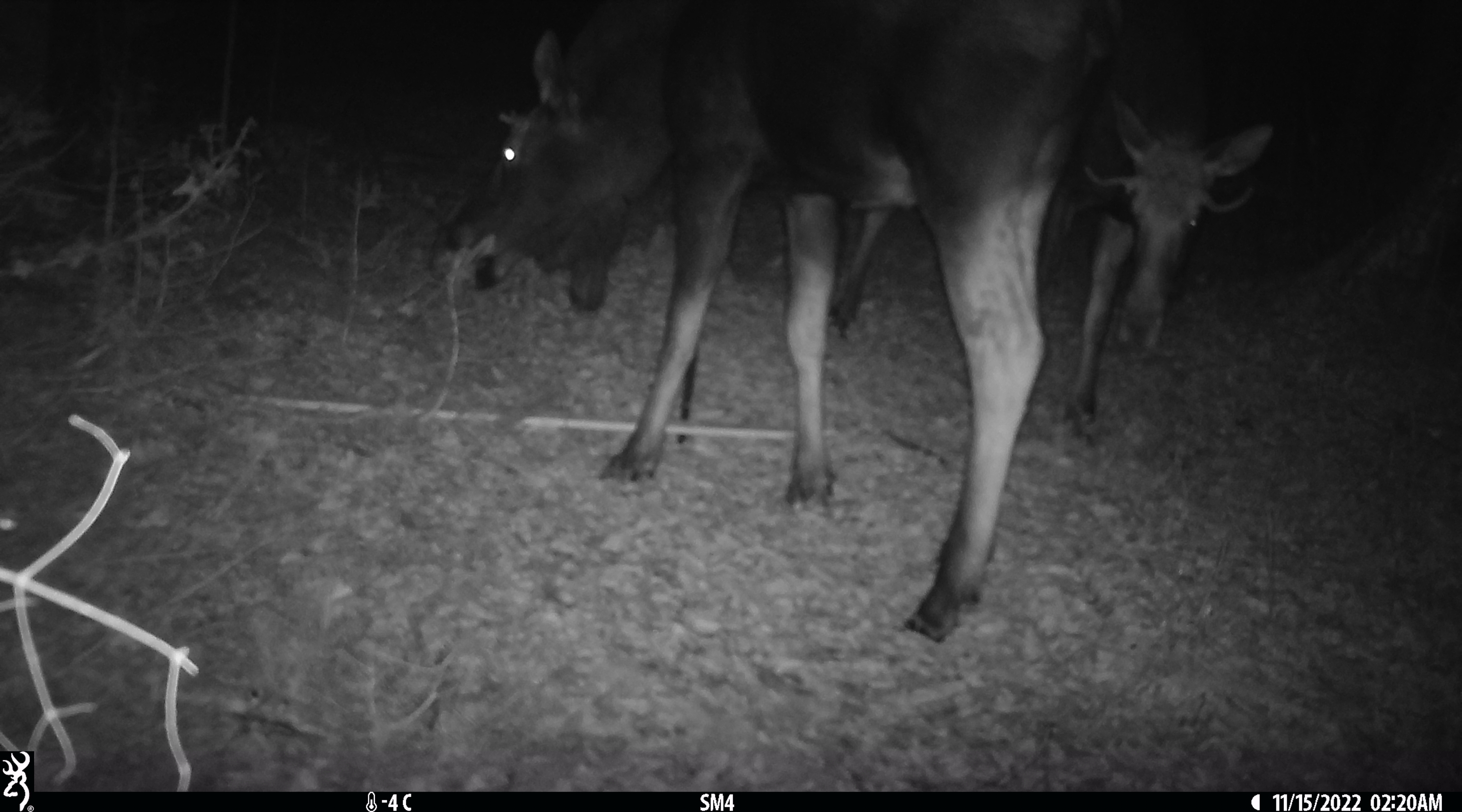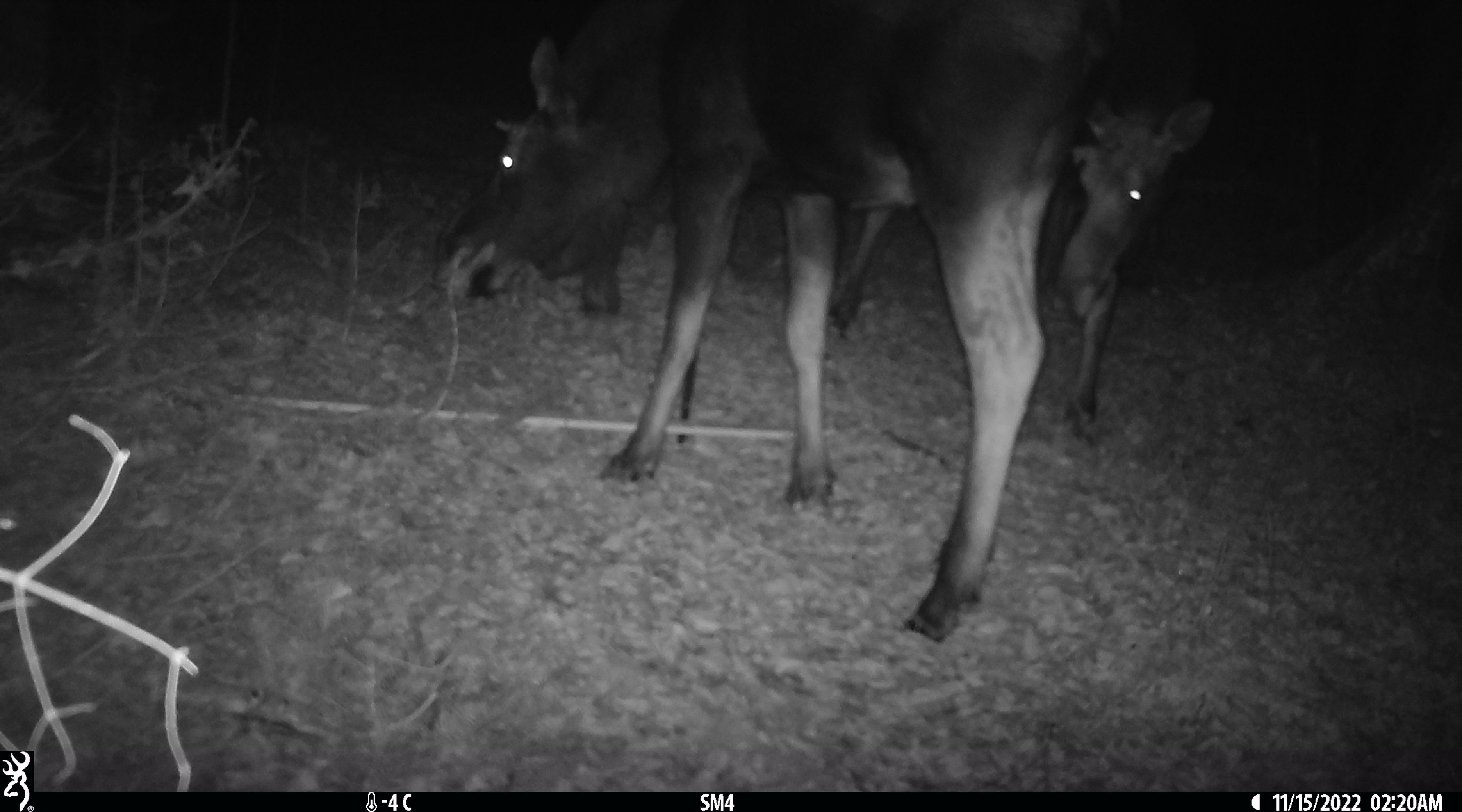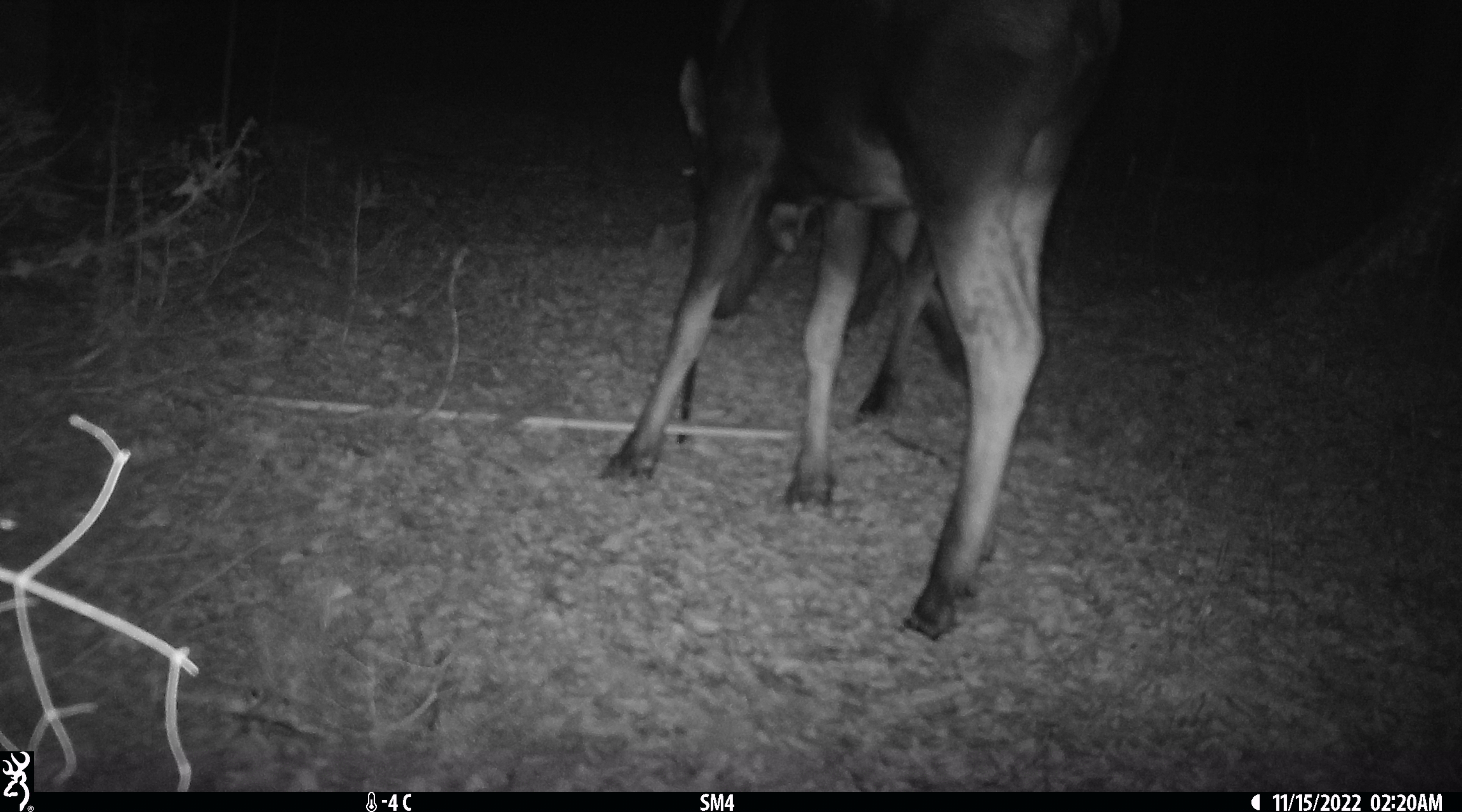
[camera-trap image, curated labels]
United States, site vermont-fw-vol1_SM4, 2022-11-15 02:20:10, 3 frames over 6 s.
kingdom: Animalia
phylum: Chordata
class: Mammalia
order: Artiodactyla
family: Cervidae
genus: Alces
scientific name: Alces alces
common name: moose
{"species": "moose (Alces alces)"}